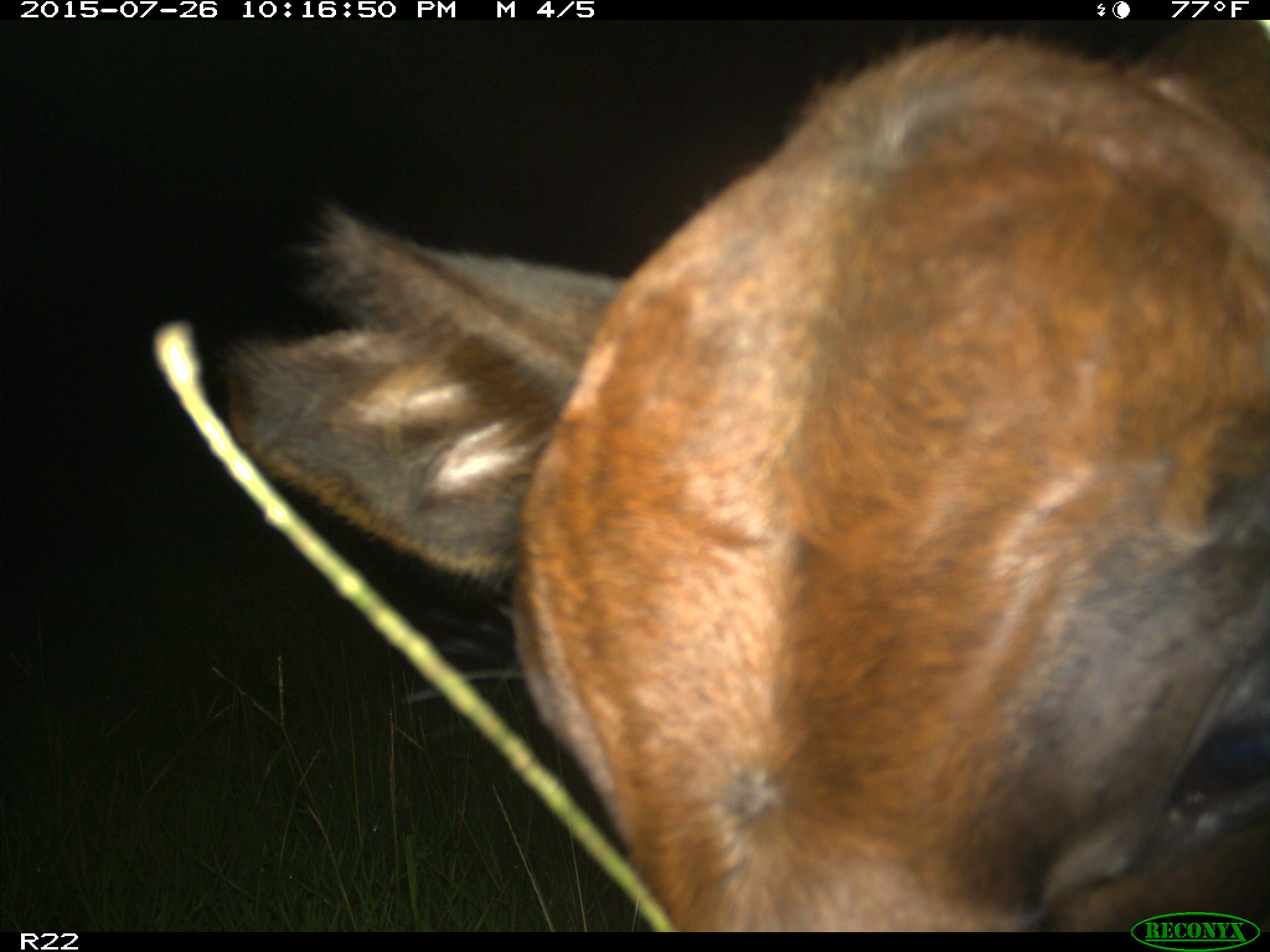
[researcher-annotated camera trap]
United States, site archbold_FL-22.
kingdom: Animalia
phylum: Chordata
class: Mammalia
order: Artiodactyla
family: Bovidae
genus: Bos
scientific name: Bos taurus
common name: domestic cow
Bos taurus (domestic cow).